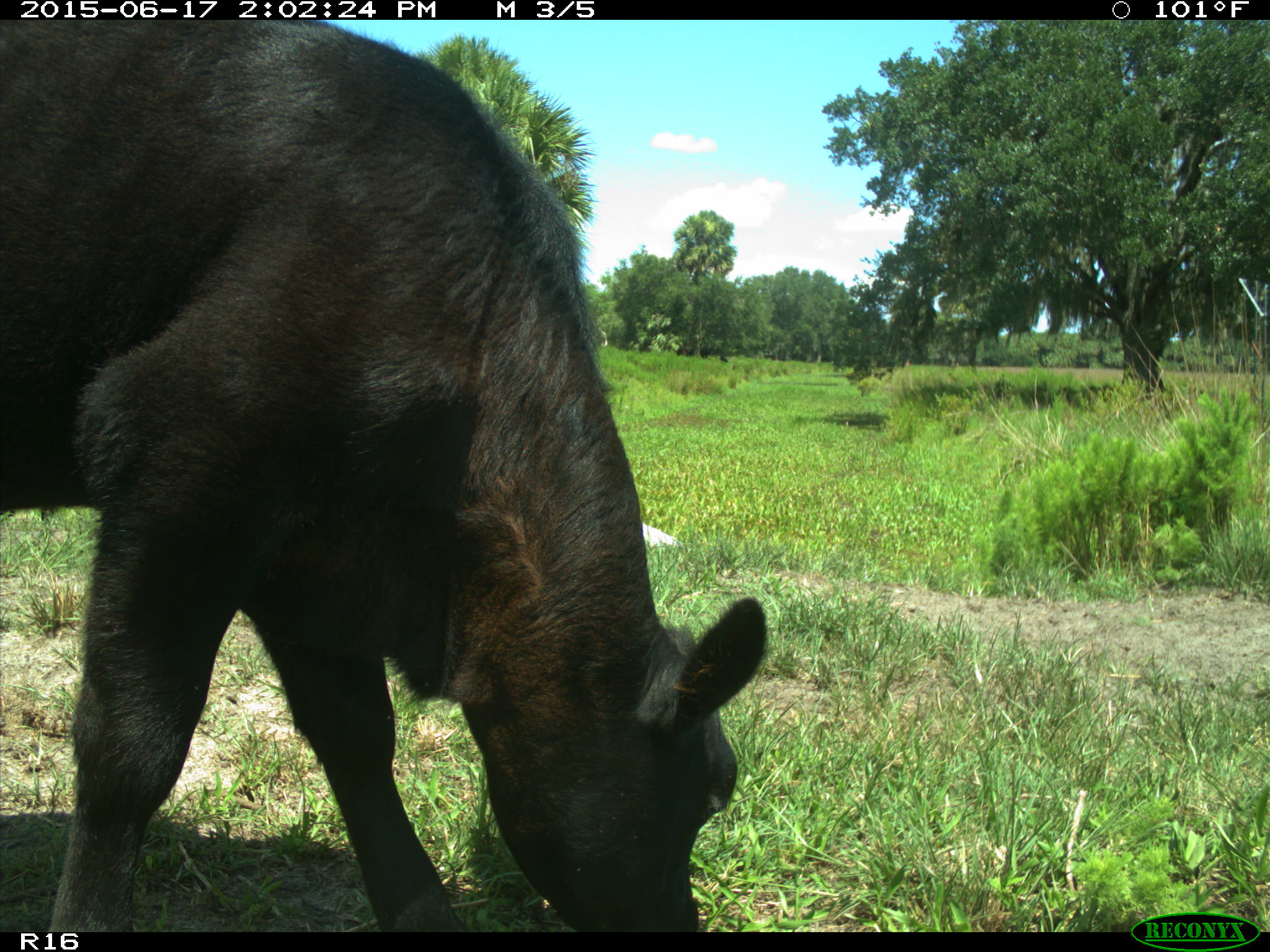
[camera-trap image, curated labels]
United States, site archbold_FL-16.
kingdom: Animalia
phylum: Chordata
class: Mammalia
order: Artiodactyla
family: Bovidae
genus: Bos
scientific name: Bos taurus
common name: domestic cow